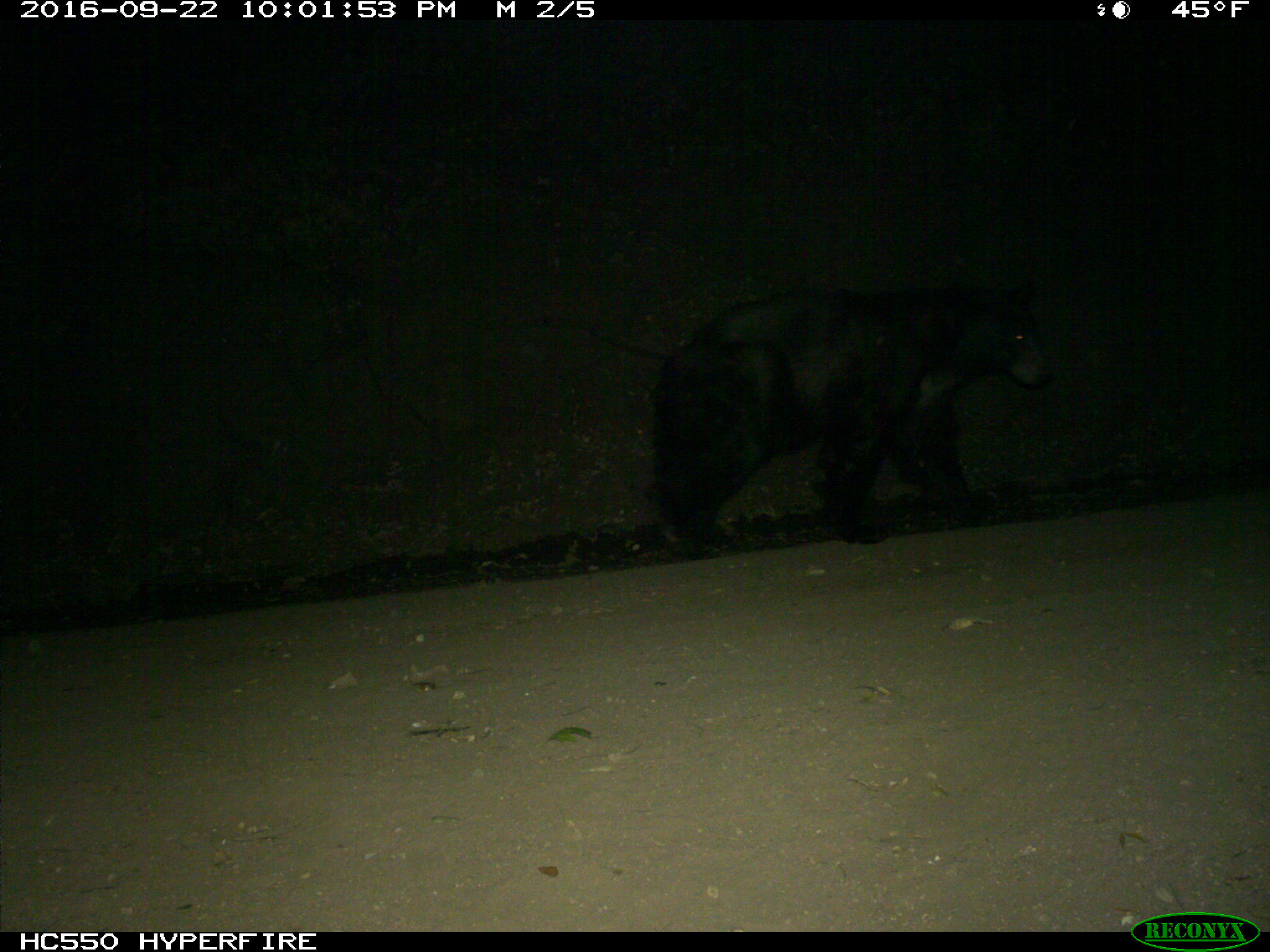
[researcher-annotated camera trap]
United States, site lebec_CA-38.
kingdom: Animalia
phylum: Chordata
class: Mammalia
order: Carnivora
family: Ursidae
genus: Ursus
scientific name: Ursus americanus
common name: american black bear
Ursus americanus (american black bear).